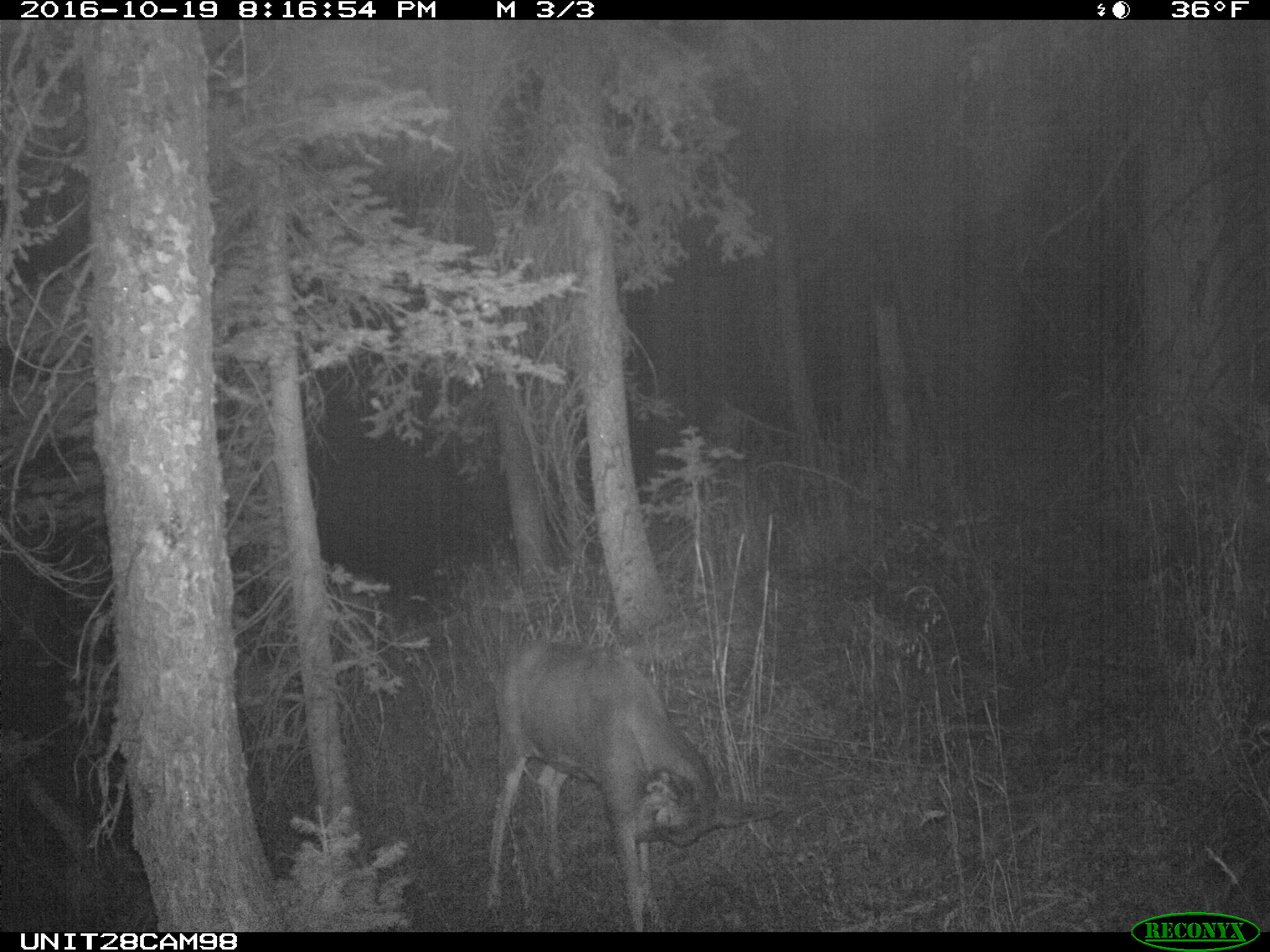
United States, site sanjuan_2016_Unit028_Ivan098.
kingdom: Animalia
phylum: Chordata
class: Mammalia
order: Artiodactyla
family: Cervidae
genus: Odocoileus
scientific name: Odocoileus hemionus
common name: mule deer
Odocoileus hemionus (mule deer).